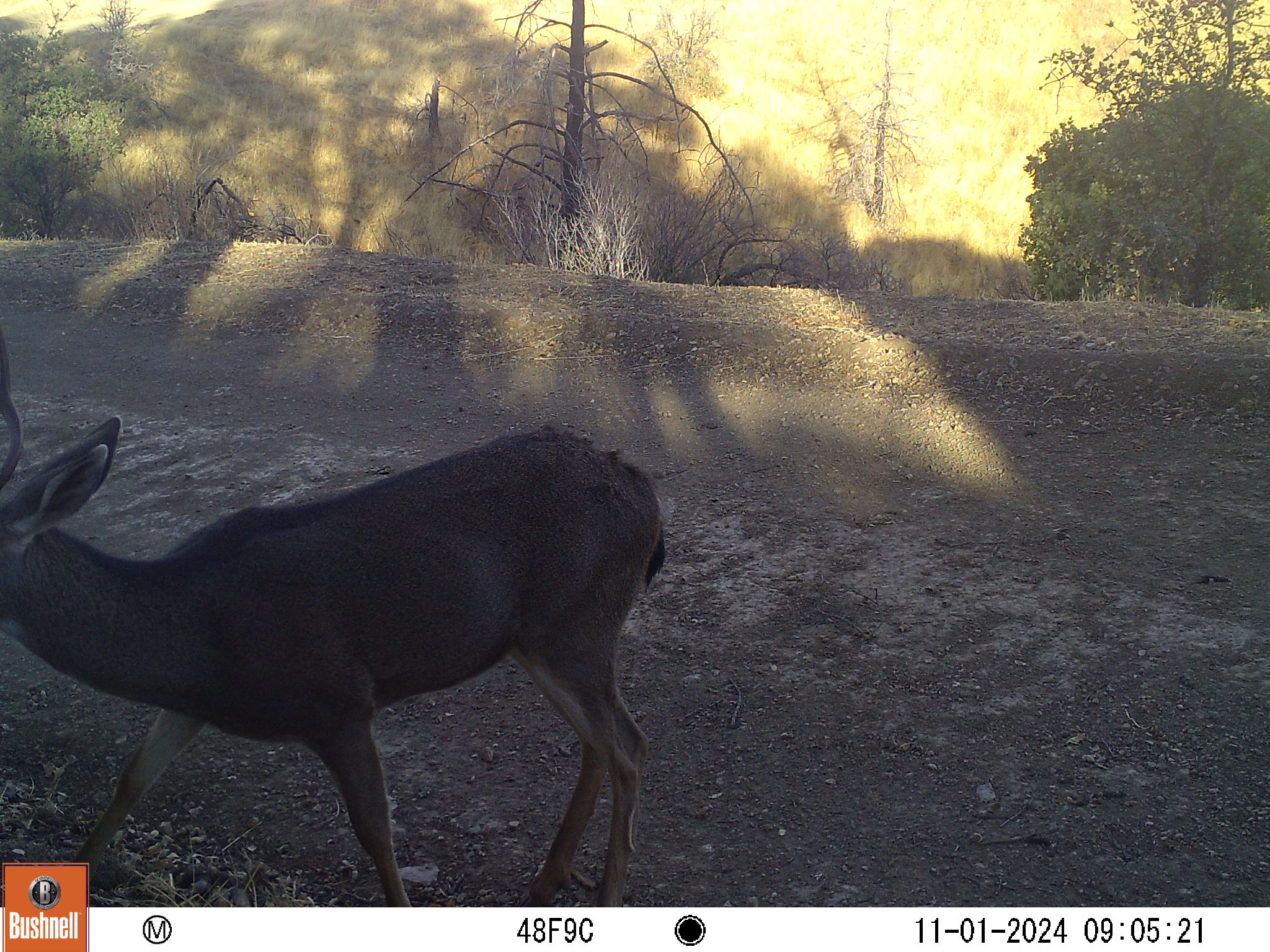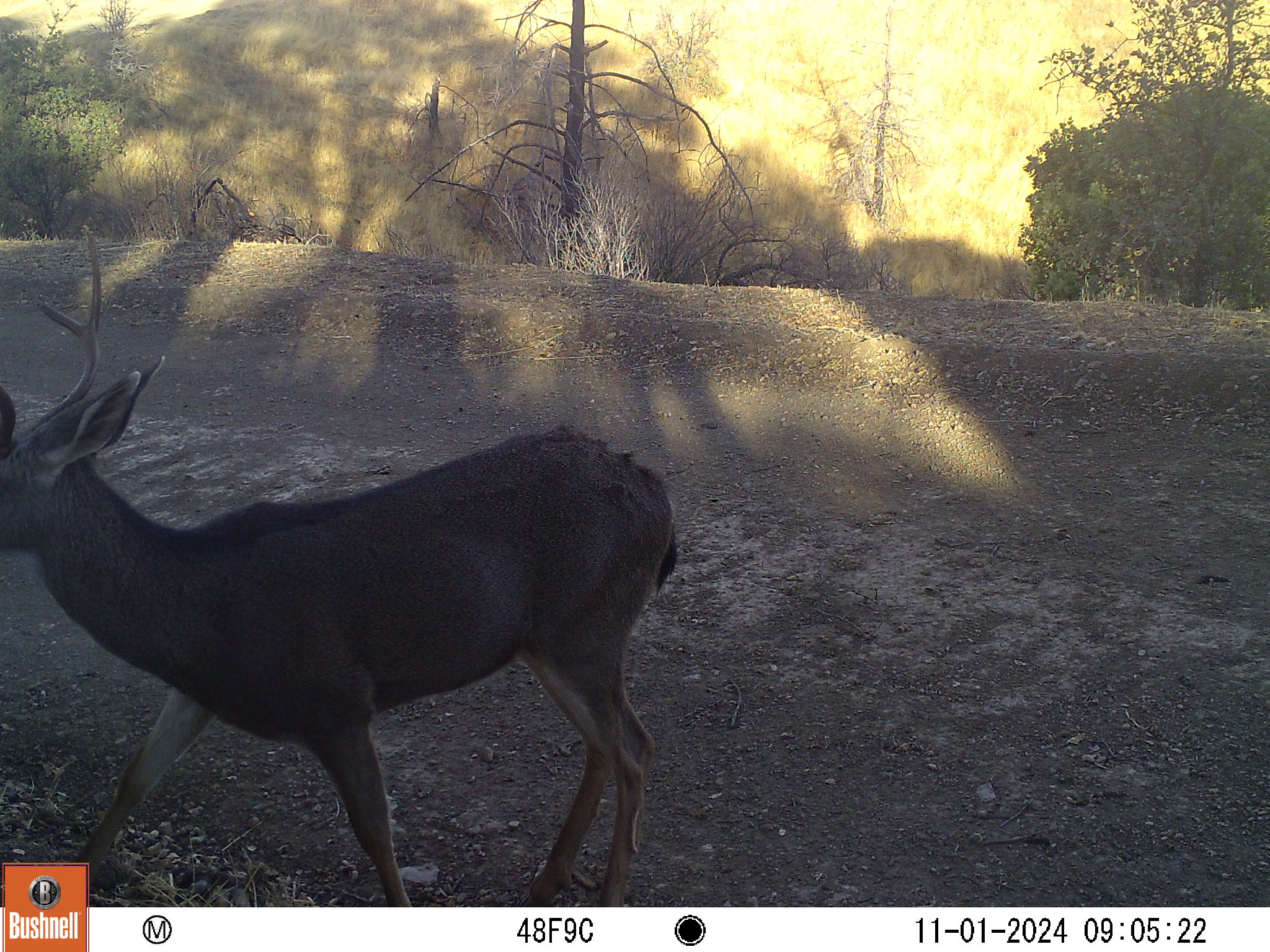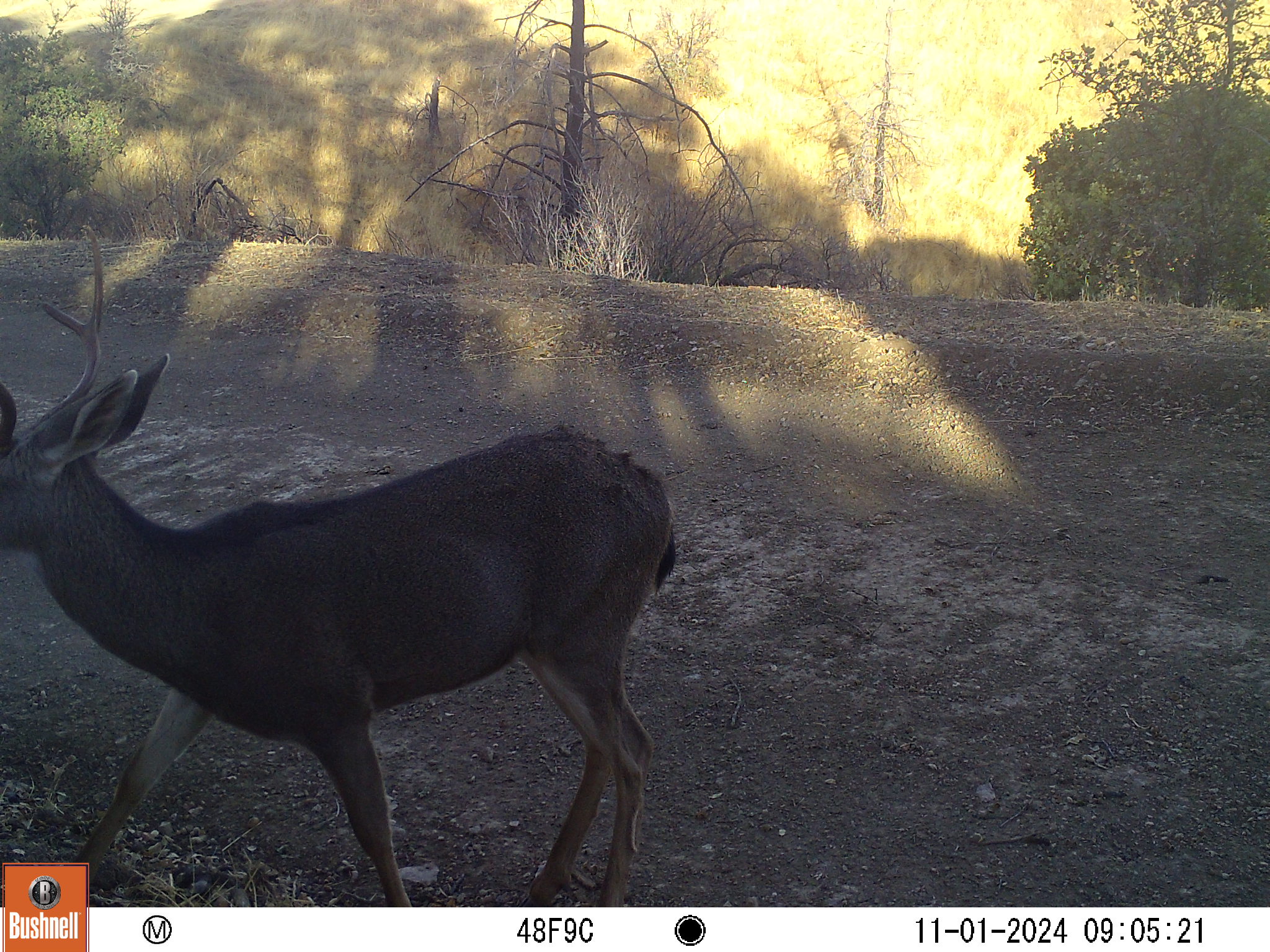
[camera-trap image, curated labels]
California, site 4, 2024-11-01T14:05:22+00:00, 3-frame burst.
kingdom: Animalia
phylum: Chordata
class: Mammalia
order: Artiodactyla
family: Cervidae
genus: Odocoileus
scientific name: Odocoileus hemionus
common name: mule deer